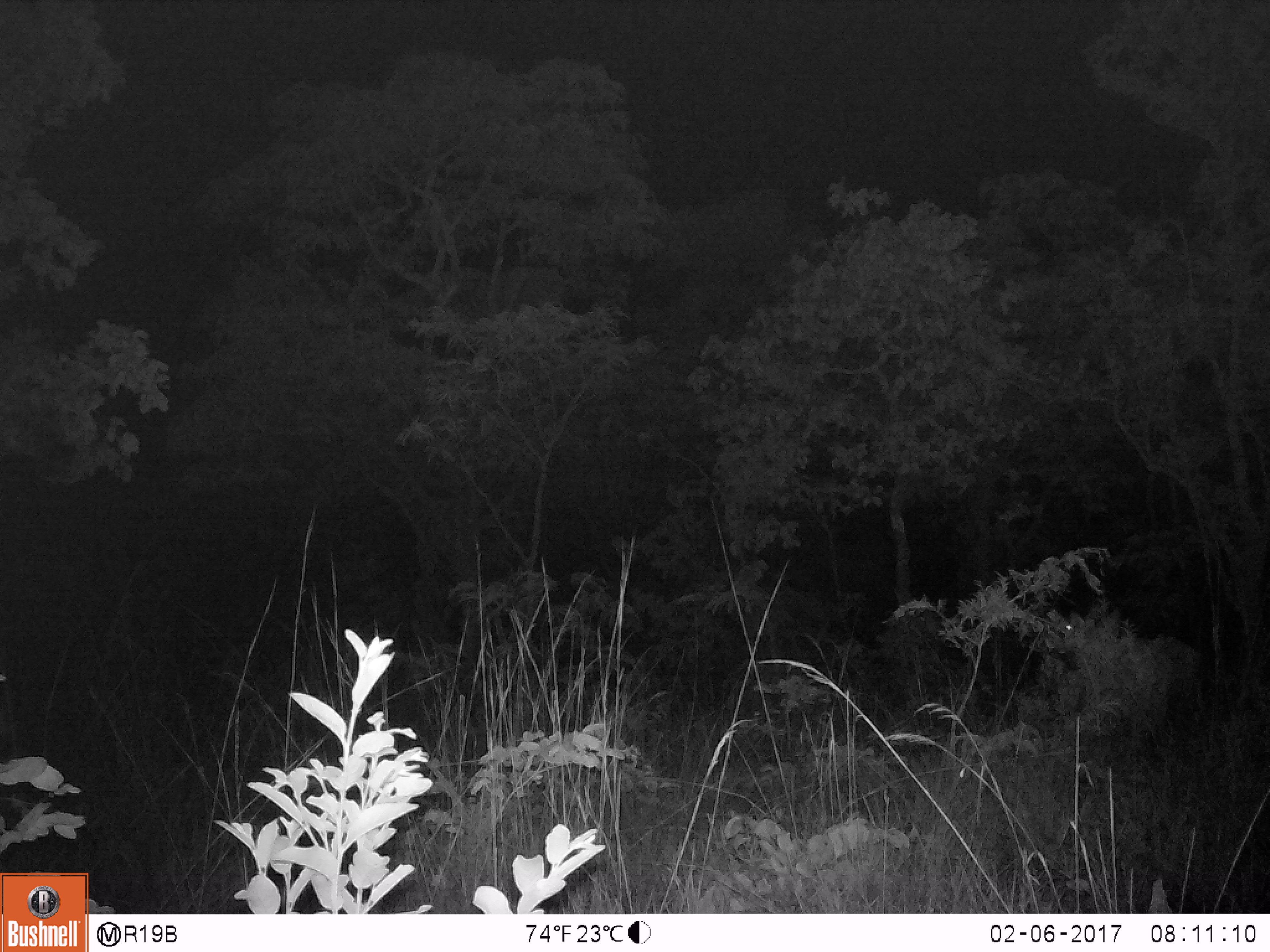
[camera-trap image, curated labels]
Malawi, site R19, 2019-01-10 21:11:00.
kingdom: Animalia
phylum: Chordata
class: Mammalia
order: Artiodactyla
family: Bovidae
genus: Kobus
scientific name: Kobus ellipsiprymnus ellipsiprymnus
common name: common waterbuck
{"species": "common waterbuck (Kobus ellipsiprymnus ellipsiprymnus)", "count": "1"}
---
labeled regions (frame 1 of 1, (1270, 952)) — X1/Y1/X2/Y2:
common waterbuck: 1039/600/1214/743